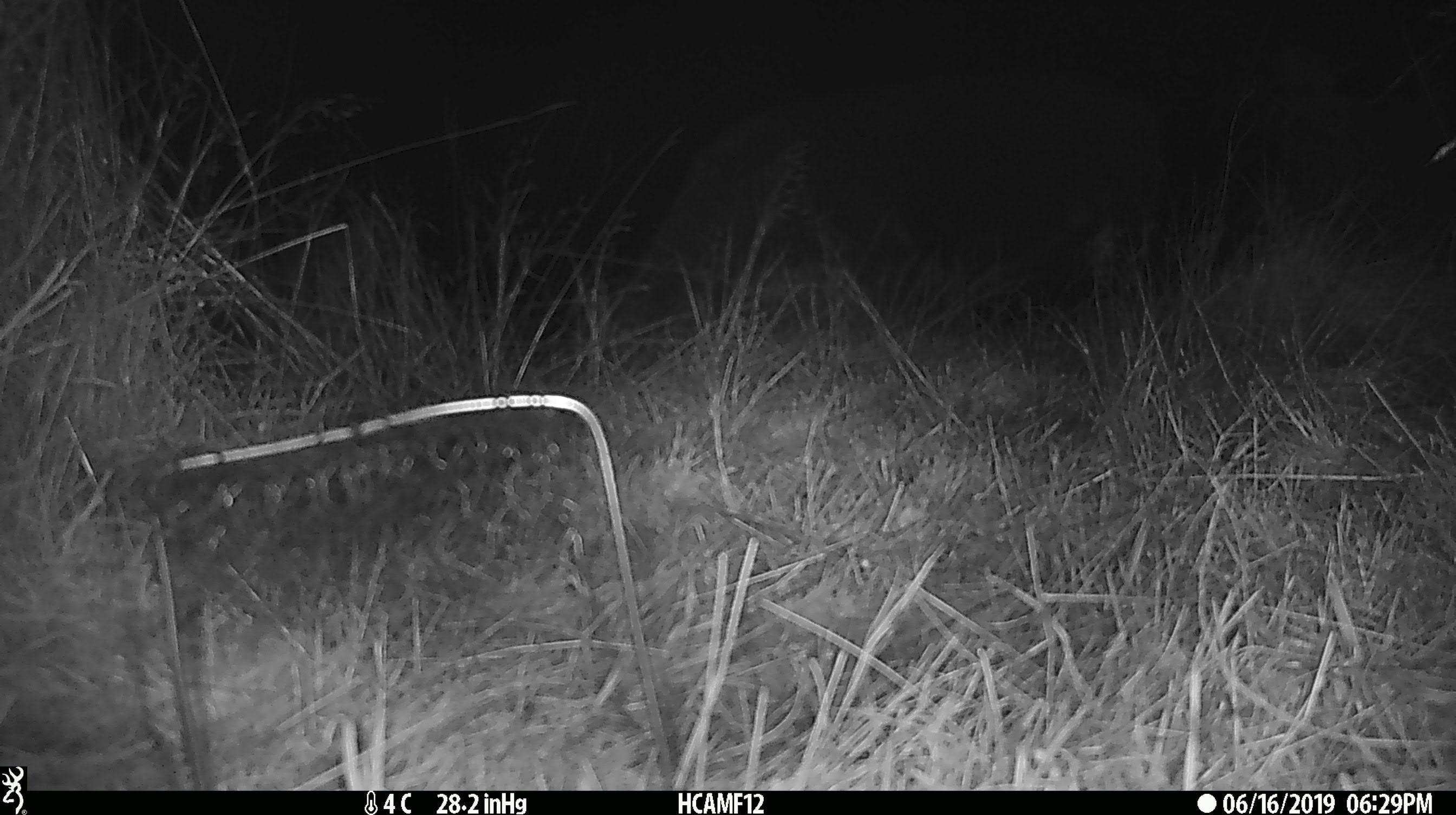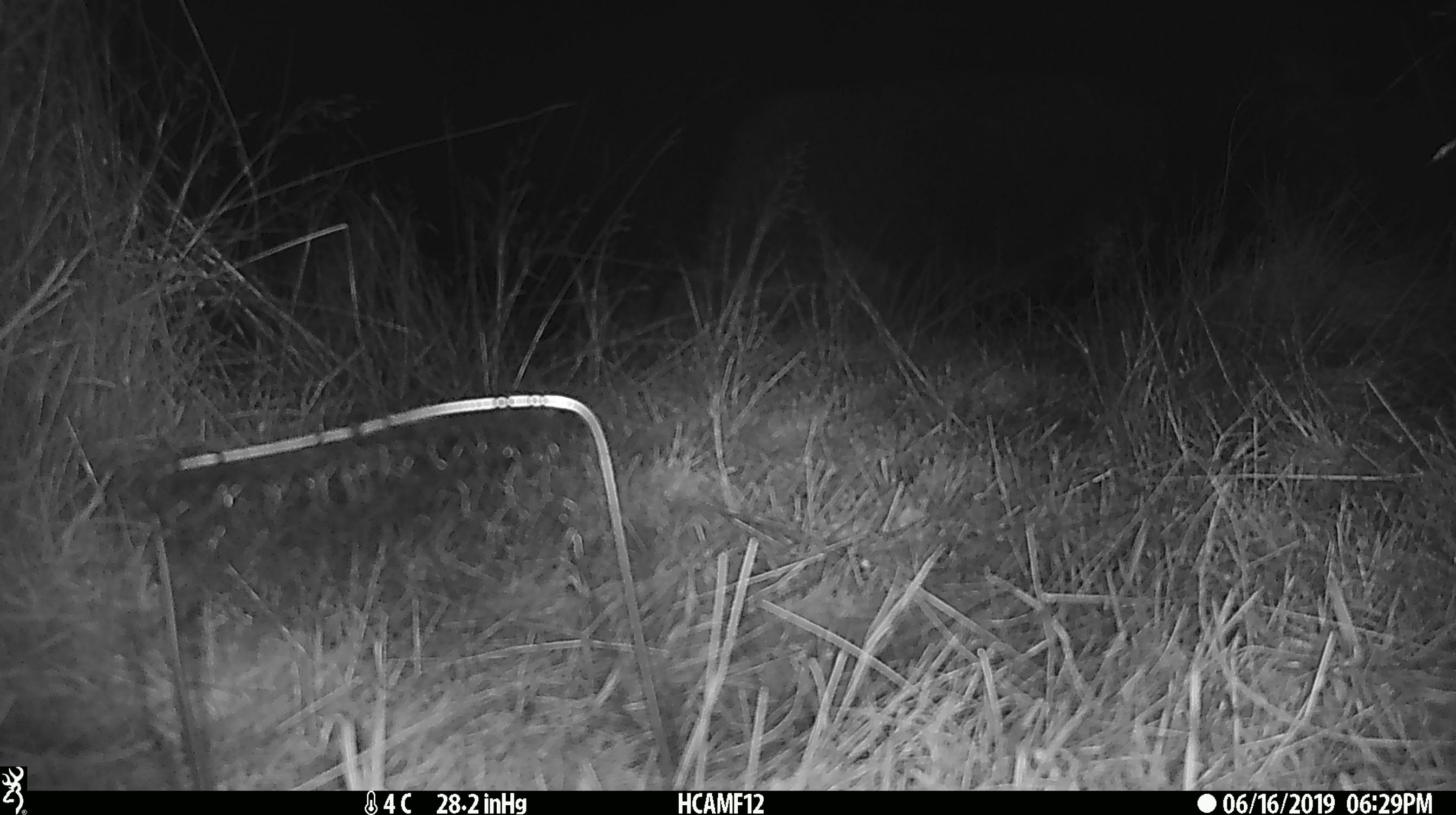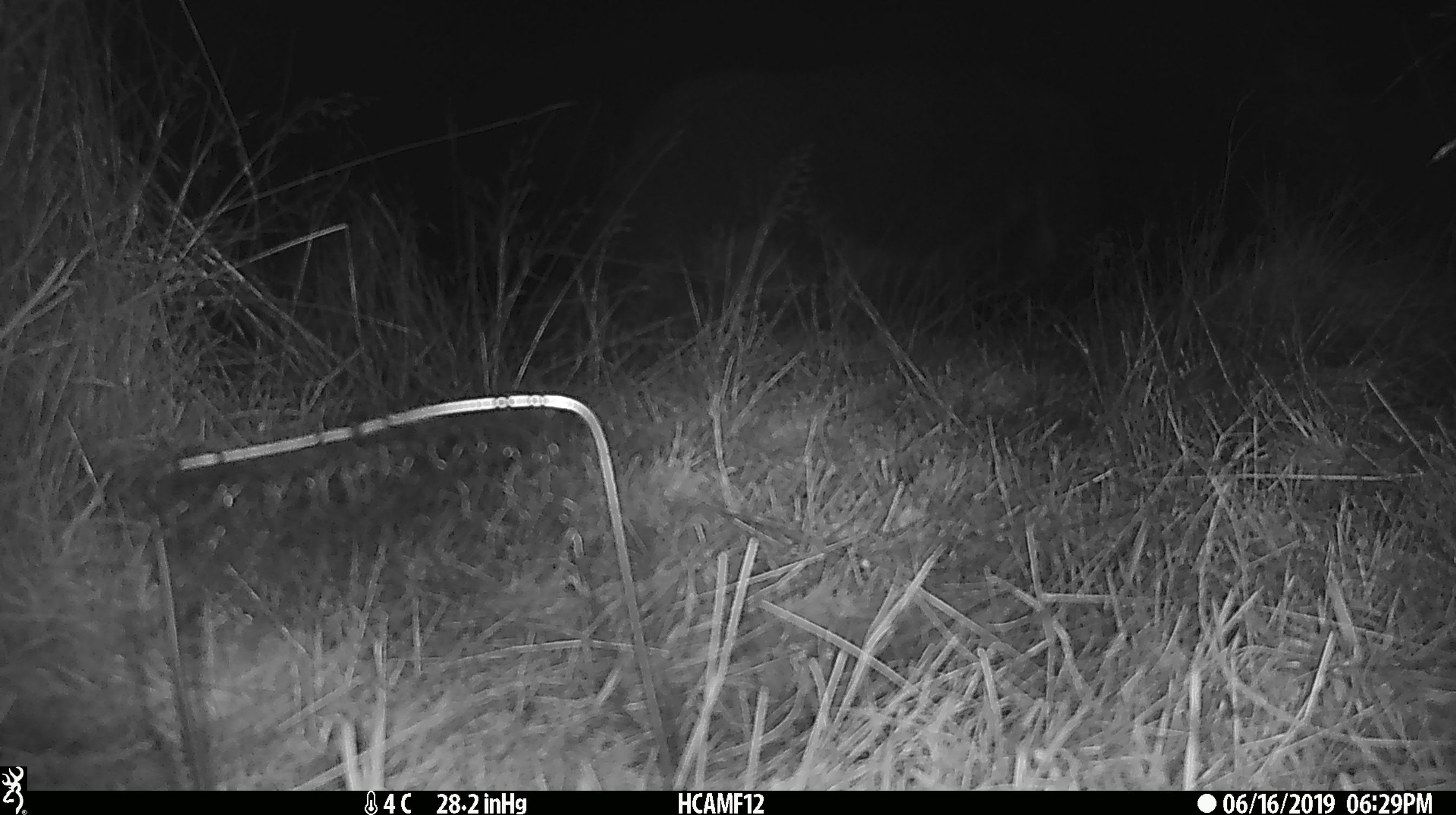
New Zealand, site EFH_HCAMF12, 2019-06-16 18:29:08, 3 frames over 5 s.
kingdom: Animalia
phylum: Chordata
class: Mammalia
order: Artiodactyla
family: Bovidae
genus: Bos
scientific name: Bos taurus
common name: domestic cow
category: cow